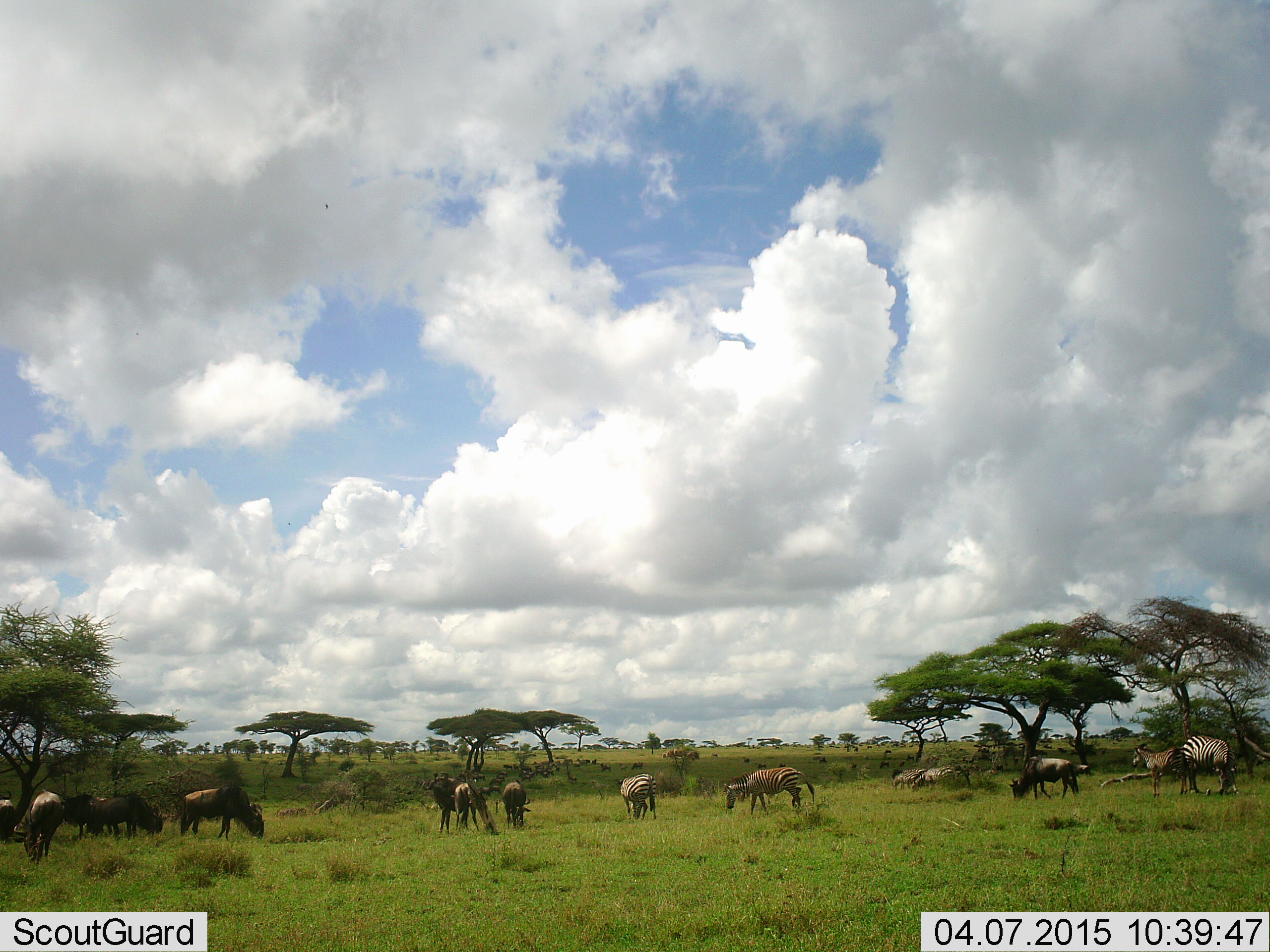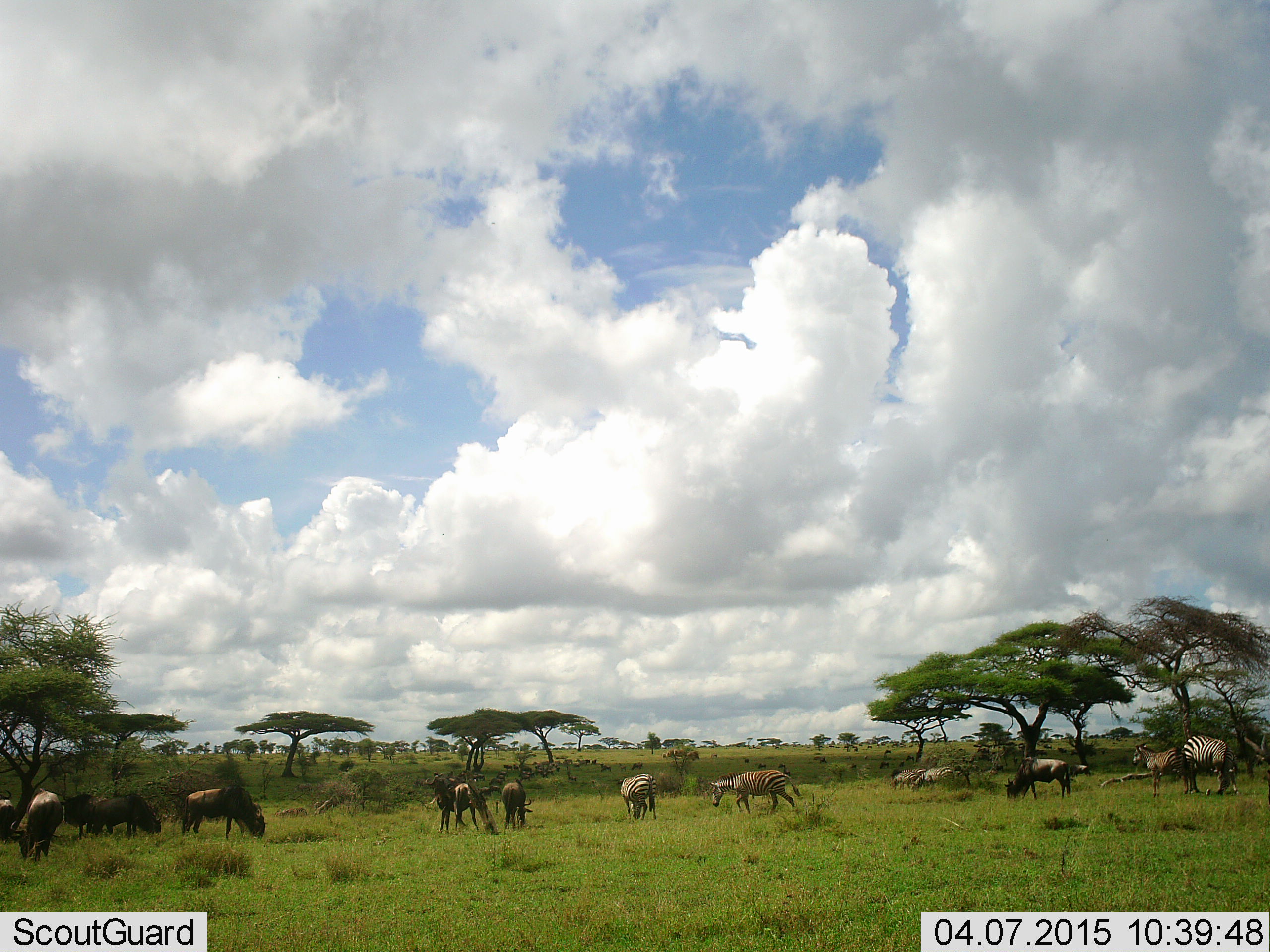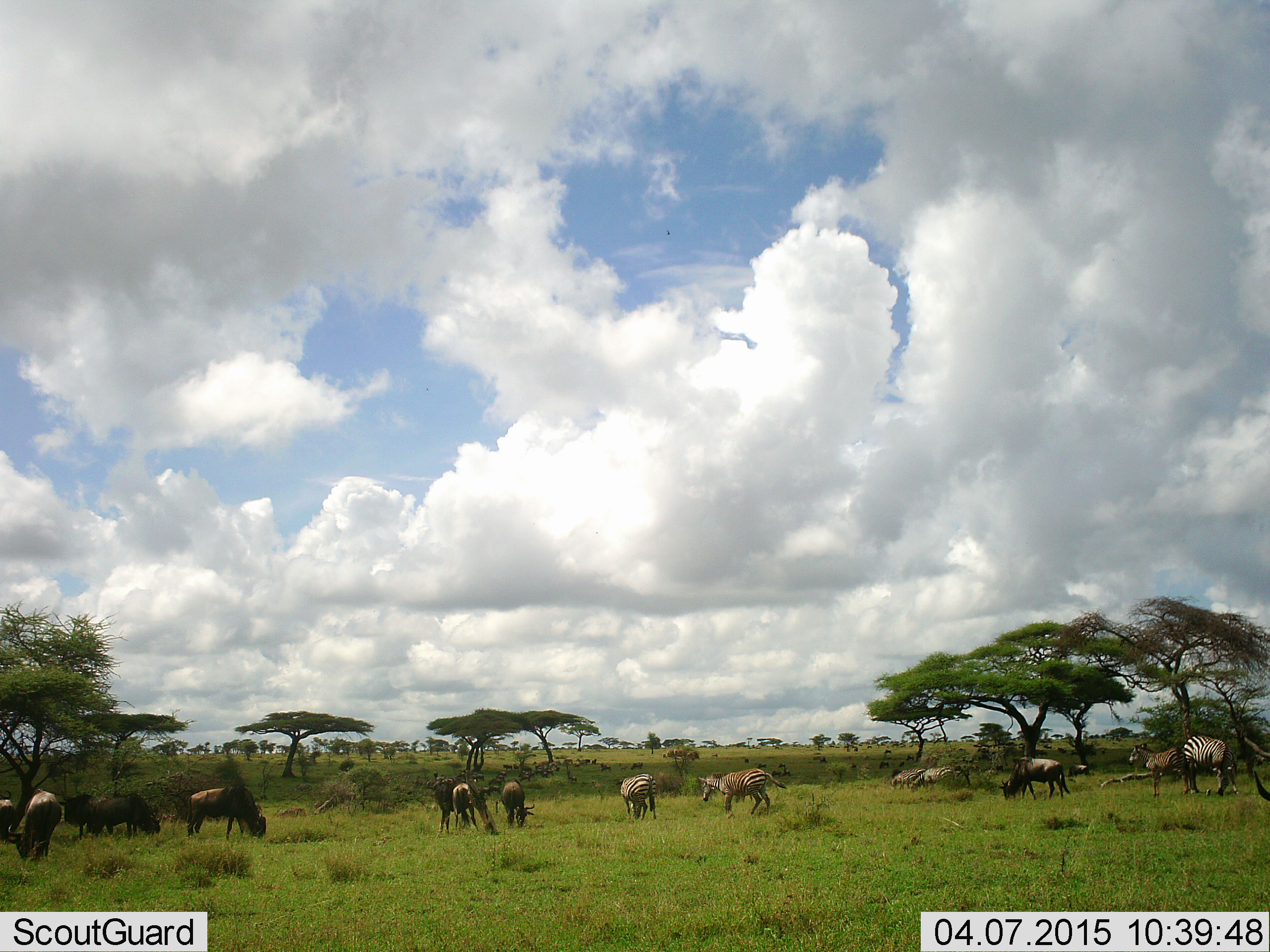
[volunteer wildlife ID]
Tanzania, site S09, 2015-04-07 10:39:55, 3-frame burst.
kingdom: Animalia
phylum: Chordata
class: Mammalia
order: Artiodactyla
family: Bovidae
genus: Connochaetes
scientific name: Connochaetes taurinus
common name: blue wildebeest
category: wildebeest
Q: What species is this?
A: Wildebeest (blue wildebeest) (Connochaetes taurinus).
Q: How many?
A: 9.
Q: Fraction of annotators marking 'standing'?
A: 42%.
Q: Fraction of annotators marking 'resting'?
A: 17%.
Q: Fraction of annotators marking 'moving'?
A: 25%.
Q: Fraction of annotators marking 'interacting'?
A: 0%.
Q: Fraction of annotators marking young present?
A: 0%.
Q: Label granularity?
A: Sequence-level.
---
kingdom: Animalia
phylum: Chordata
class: Mammalia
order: Perissodactyla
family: Equidae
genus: Equus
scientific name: Equus quagga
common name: plains zebra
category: zebra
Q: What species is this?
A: Zebra (plains zebra) (Equus quagga).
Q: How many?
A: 5.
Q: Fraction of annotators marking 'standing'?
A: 54%.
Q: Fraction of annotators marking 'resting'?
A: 8%.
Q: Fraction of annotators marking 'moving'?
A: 54%.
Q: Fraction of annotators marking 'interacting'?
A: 0%.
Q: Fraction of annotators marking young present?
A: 8%.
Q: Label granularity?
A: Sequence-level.